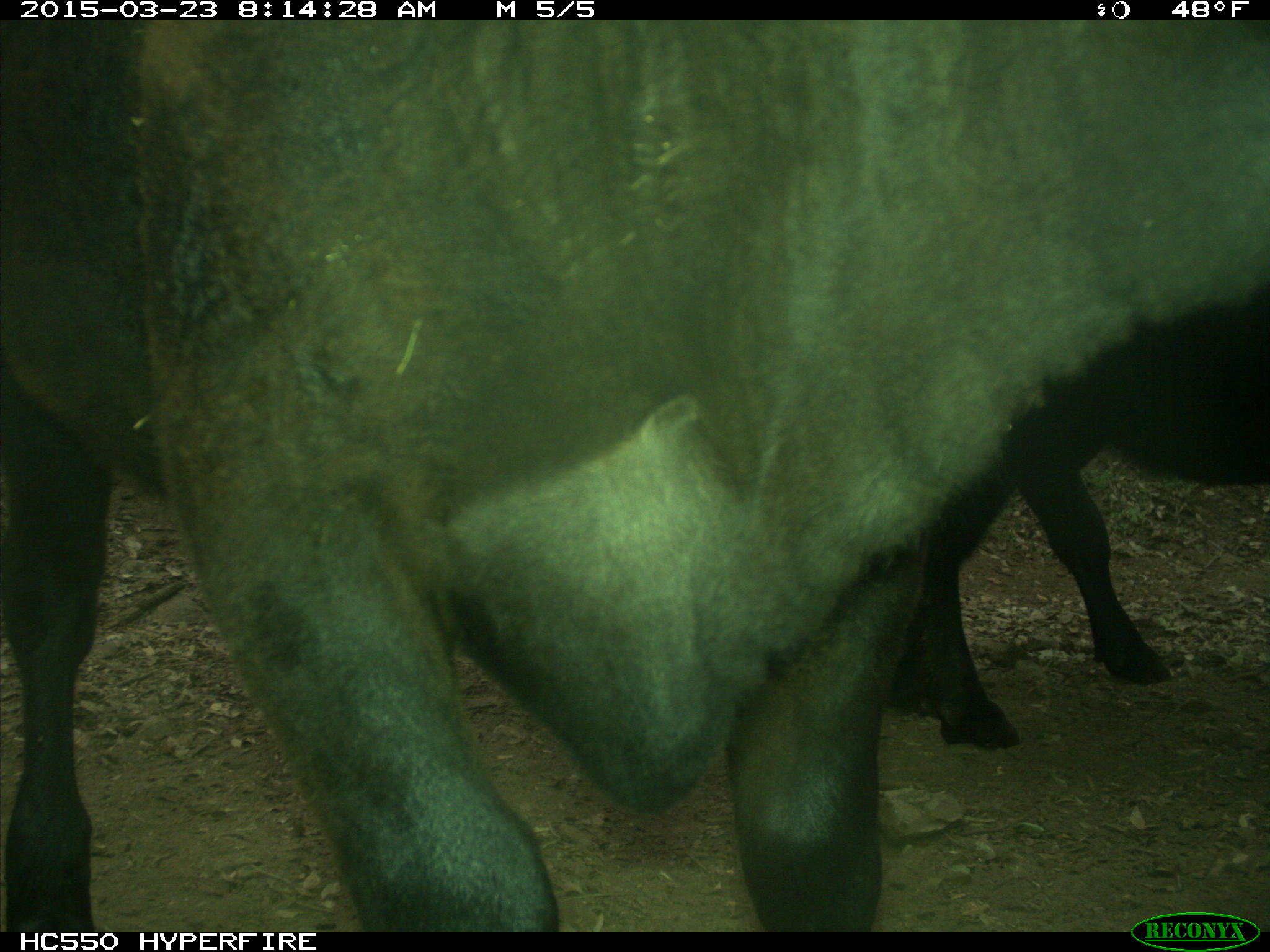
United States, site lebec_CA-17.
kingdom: Animalia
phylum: Chordata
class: Mammalia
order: Artiodactyla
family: Bovidae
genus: Bos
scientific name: Bos taurus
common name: domestic cow